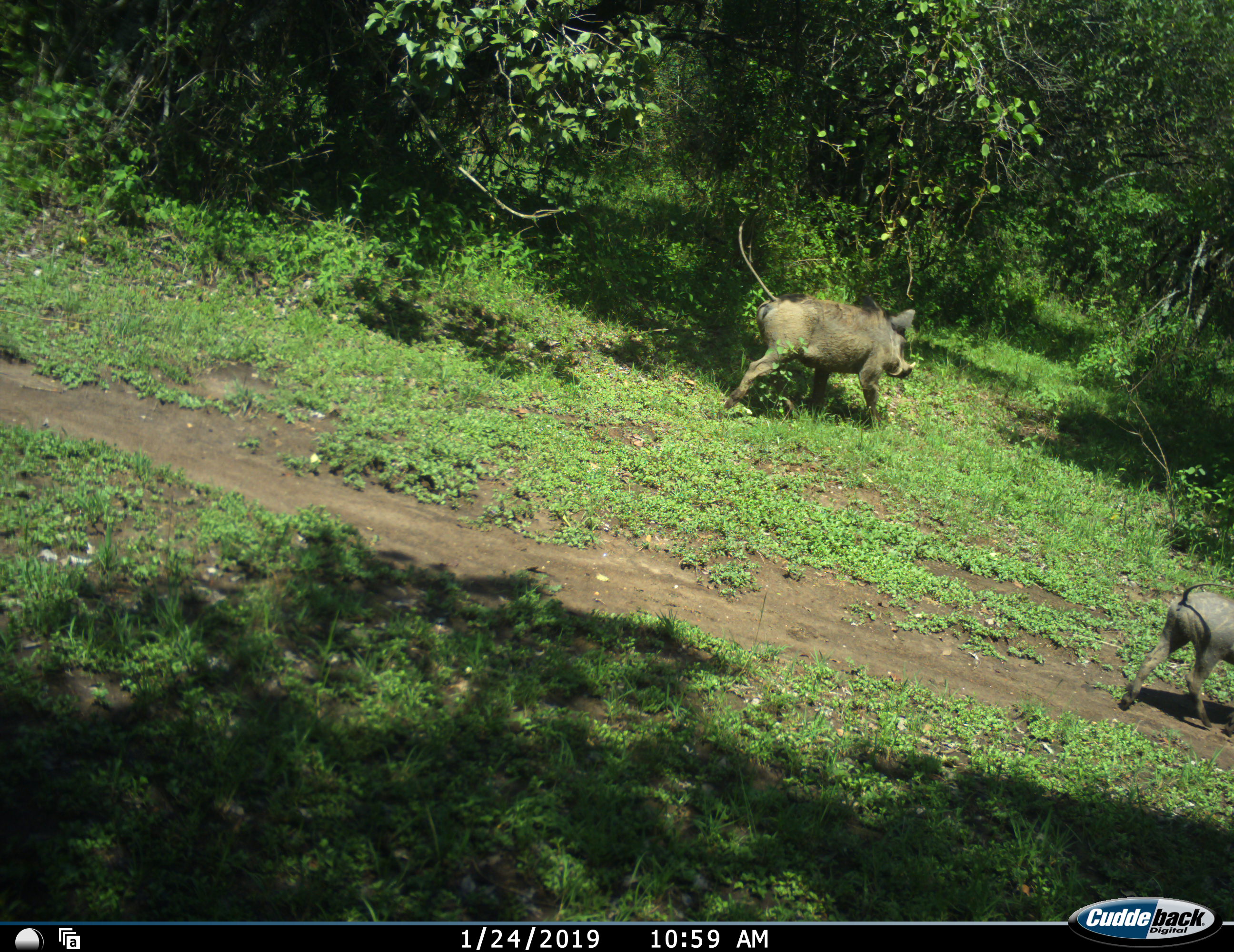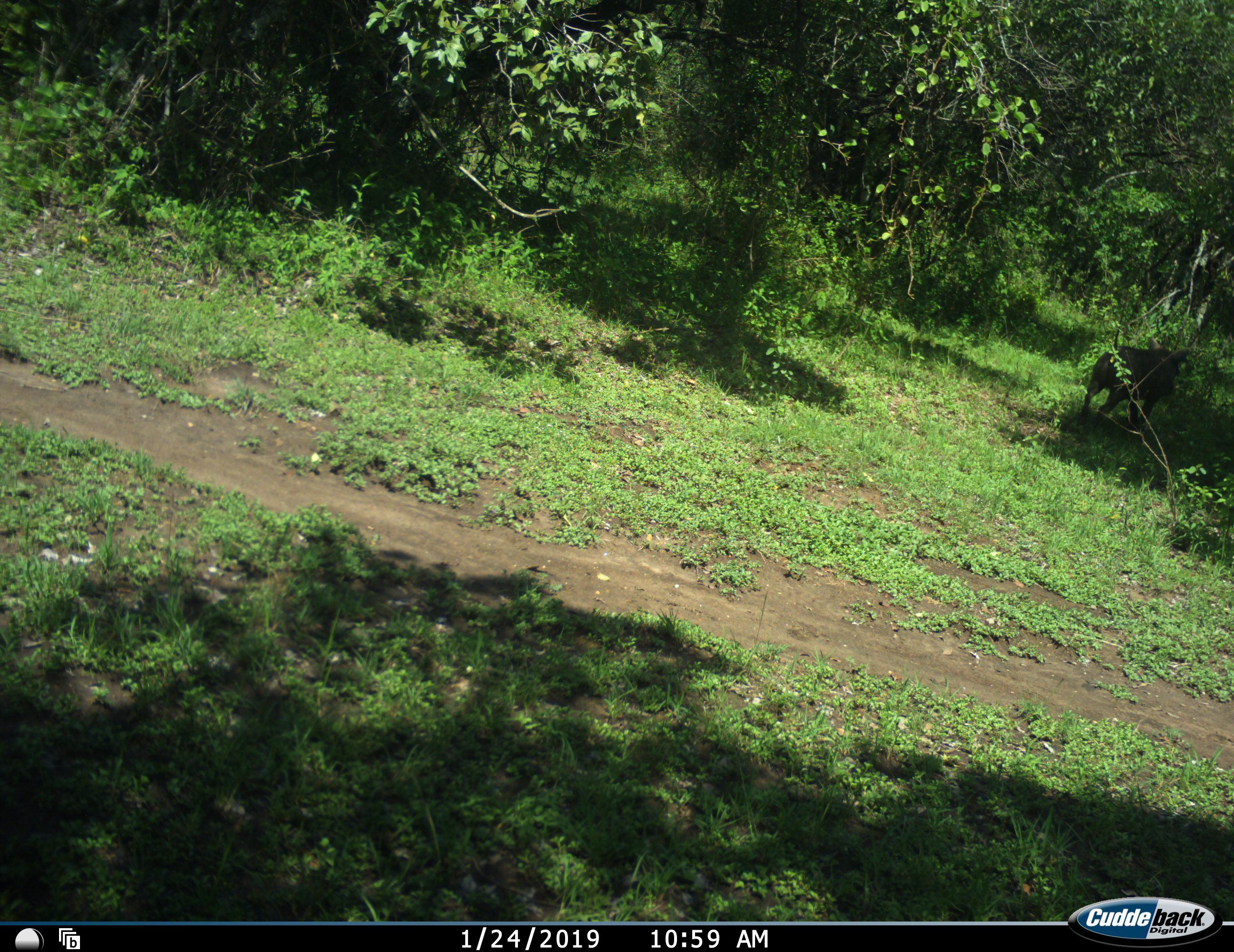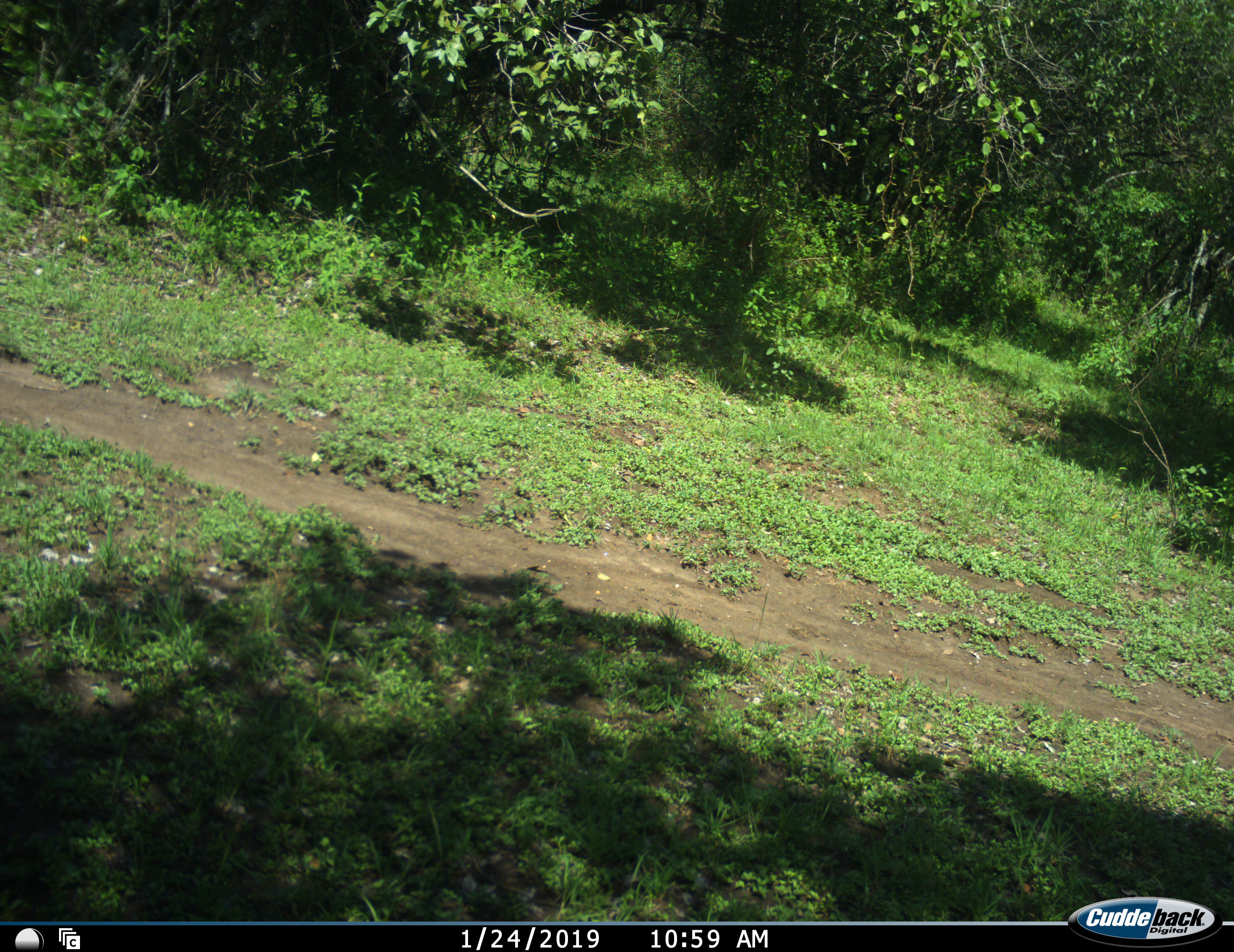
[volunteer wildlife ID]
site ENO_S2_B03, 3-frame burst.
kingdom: Animalia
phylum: Chordata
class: Mammalia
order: Artiodactyla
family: Suidae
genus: Phacochoerus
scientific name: Phacochoerus africanus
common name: warthog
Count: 2.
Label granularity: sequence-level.